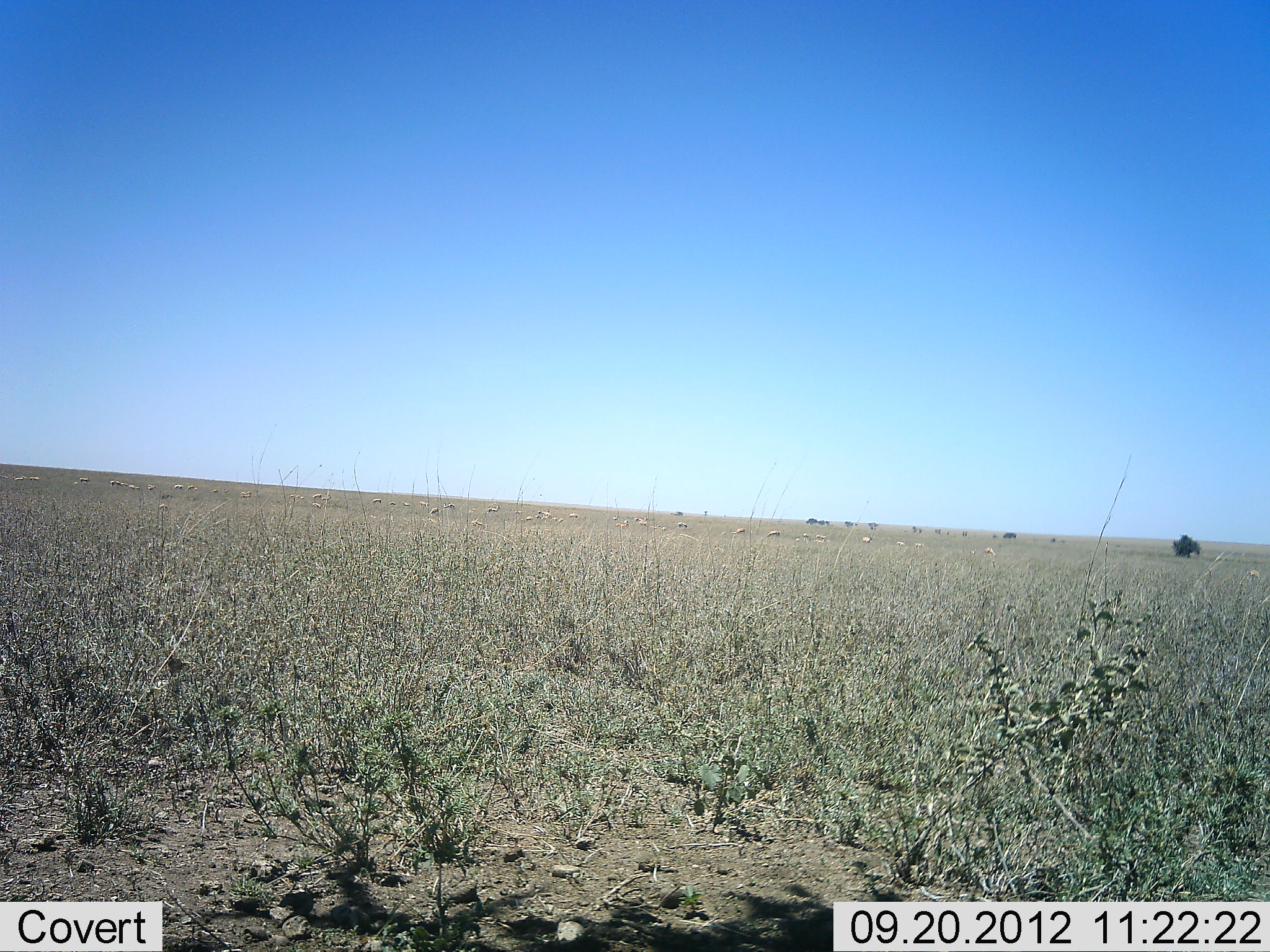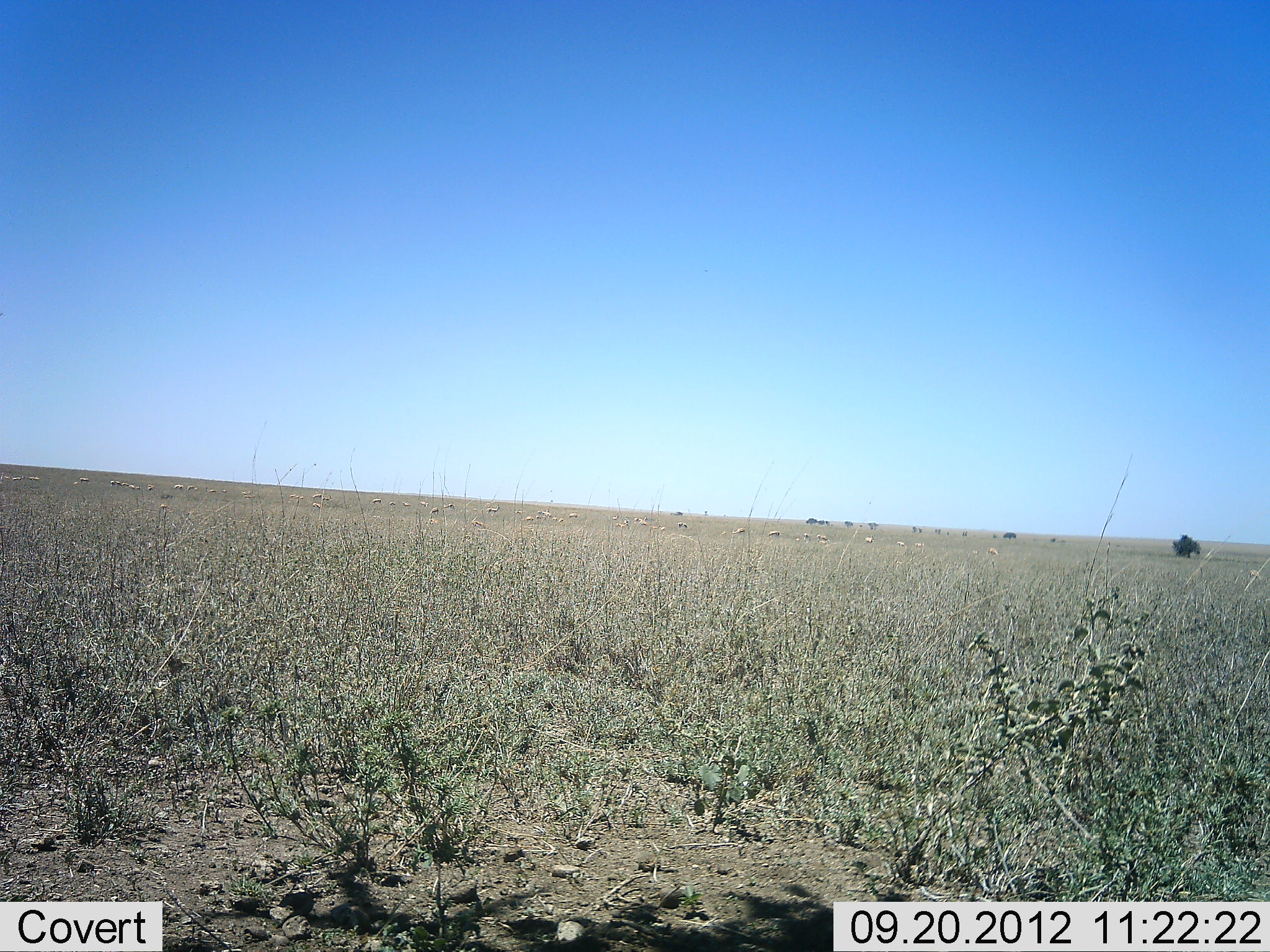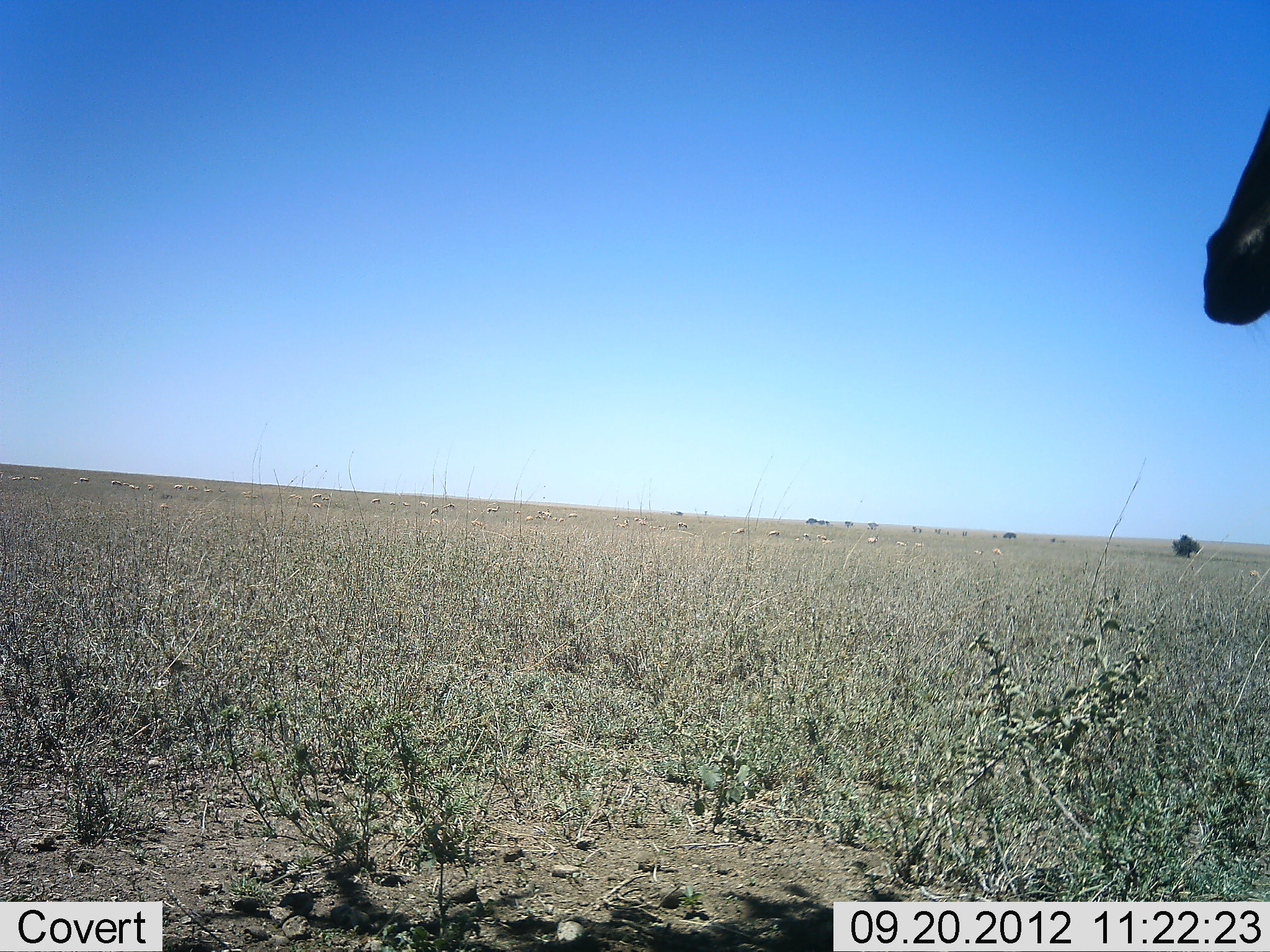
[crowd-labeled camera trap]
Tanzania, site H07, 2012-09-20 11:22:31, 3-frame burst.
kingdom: Animalia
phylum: Chordata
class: Mammalia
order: Artiodactyla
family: Bovidae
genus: Alcelaphus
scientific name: Alcelaphus buselaphus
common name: hartebeest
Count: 1.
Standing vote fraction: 57%.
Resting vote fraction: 0%.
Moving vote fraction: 43%.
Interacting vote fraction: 0%.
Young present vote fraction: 0%.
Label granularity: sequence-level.